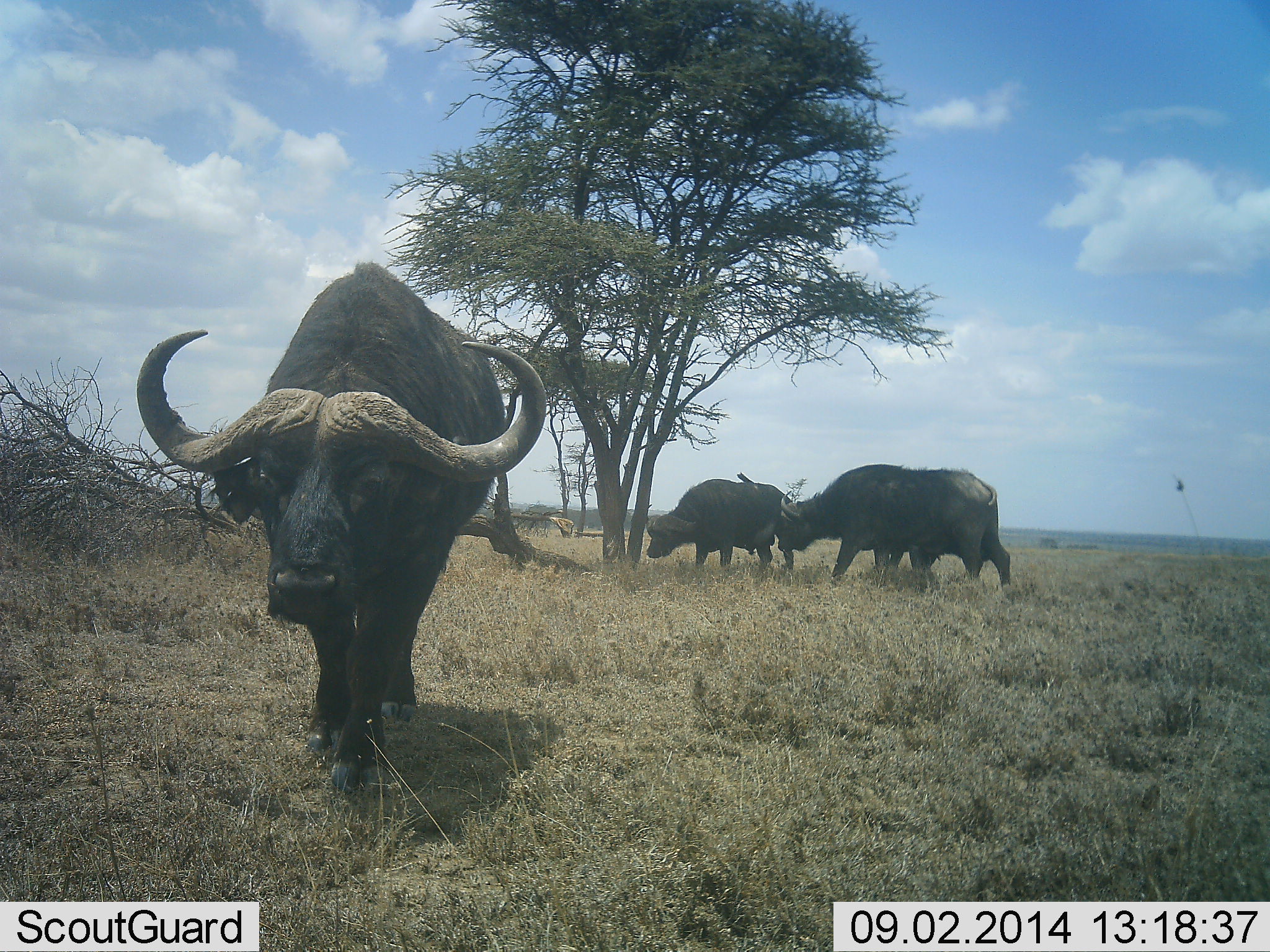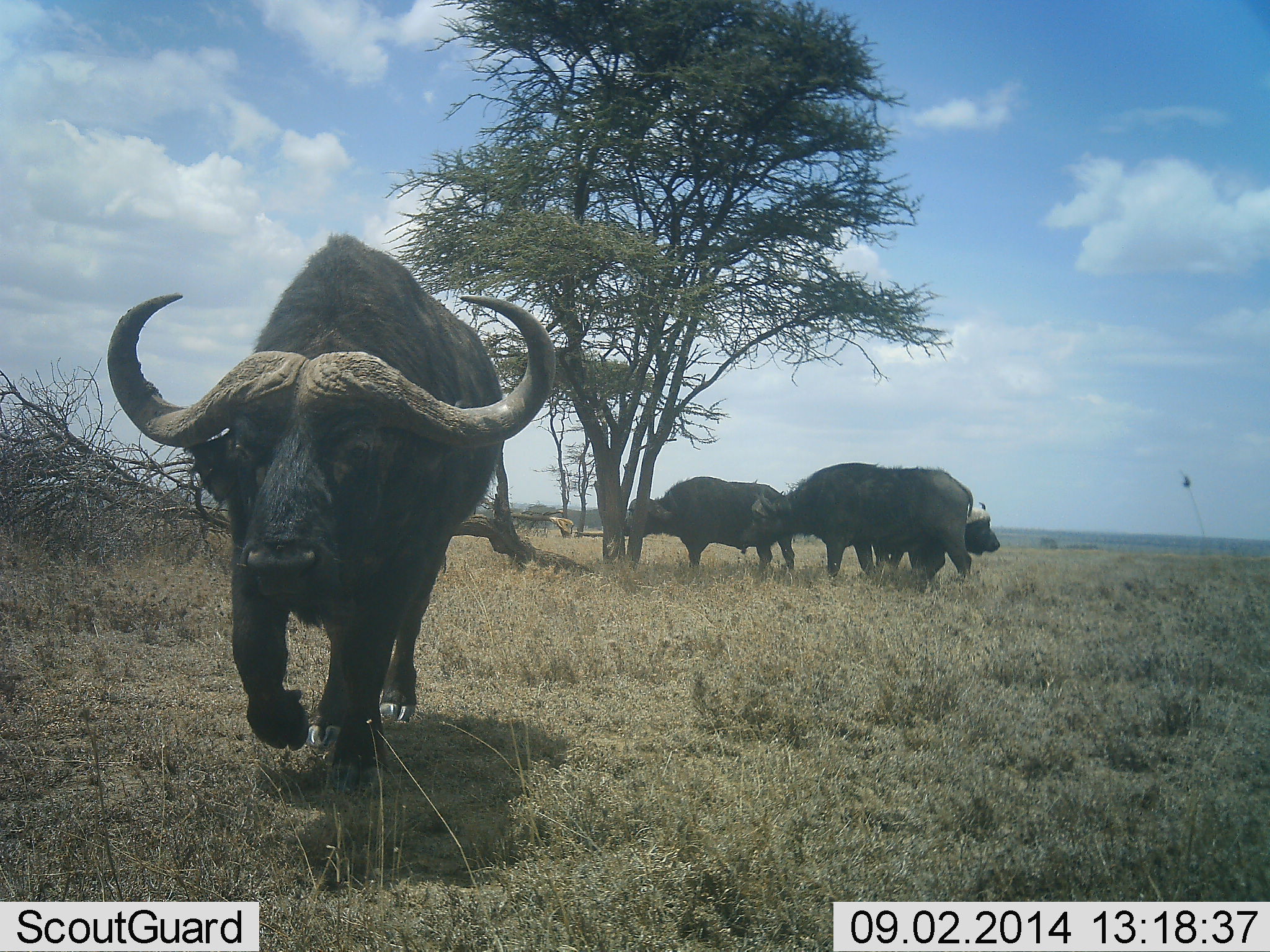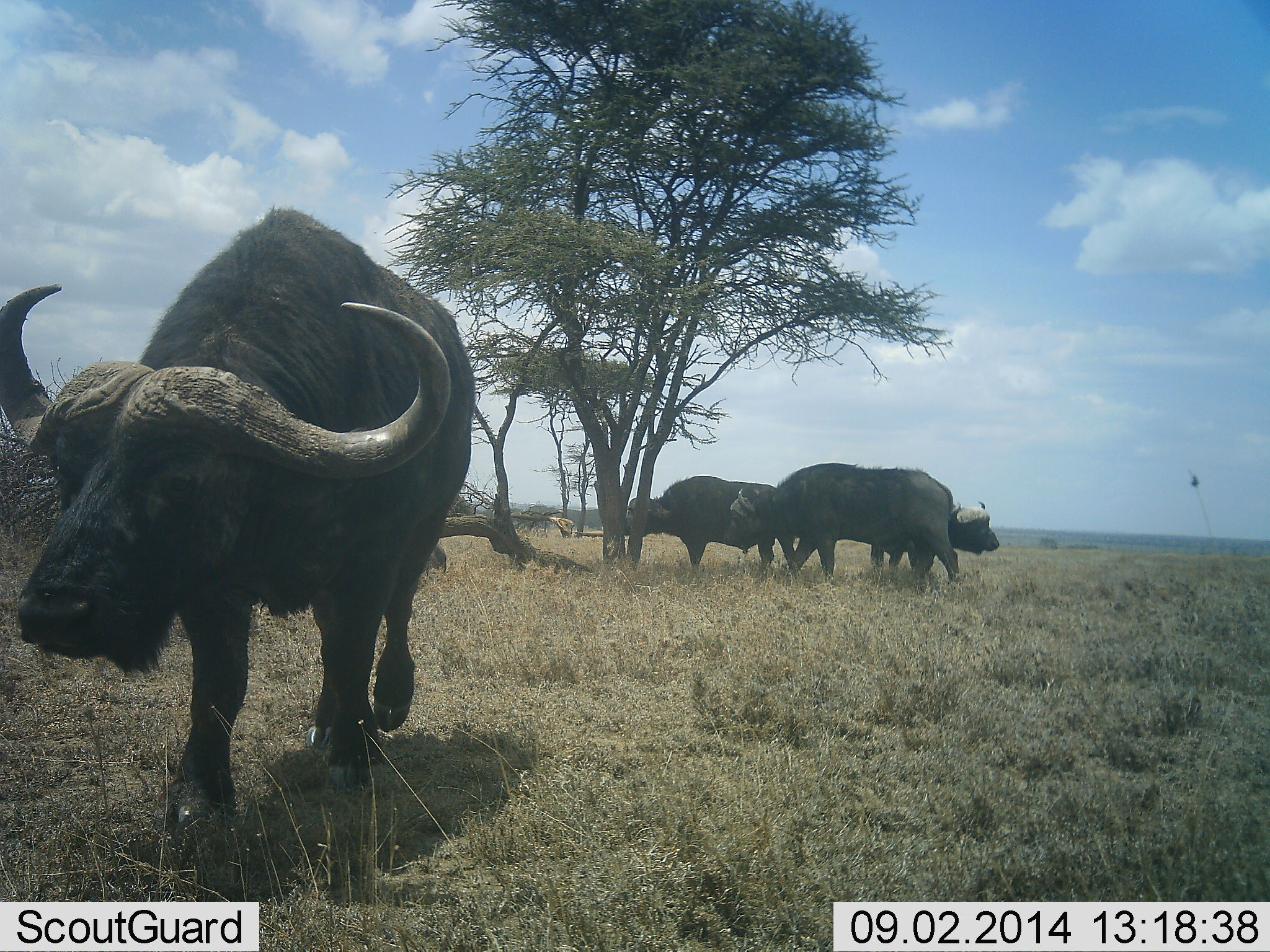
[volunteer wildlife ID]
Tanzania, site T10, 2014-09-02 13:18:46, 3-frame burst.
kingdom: Animalia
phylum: Chordata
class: Mammalia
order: Artiodactyla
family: Bovidae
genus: Syncerus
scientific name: Syncerus caffer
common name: cape buffalo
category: buffalo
Buffalo (cape buffalo) (Syncerus caffer), count 4. Behavior (volunteer vote fractions): standing 80%, resting 0%, moving 100%, interacting 0%. Young present (vote fraction): 0%. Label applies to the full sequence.